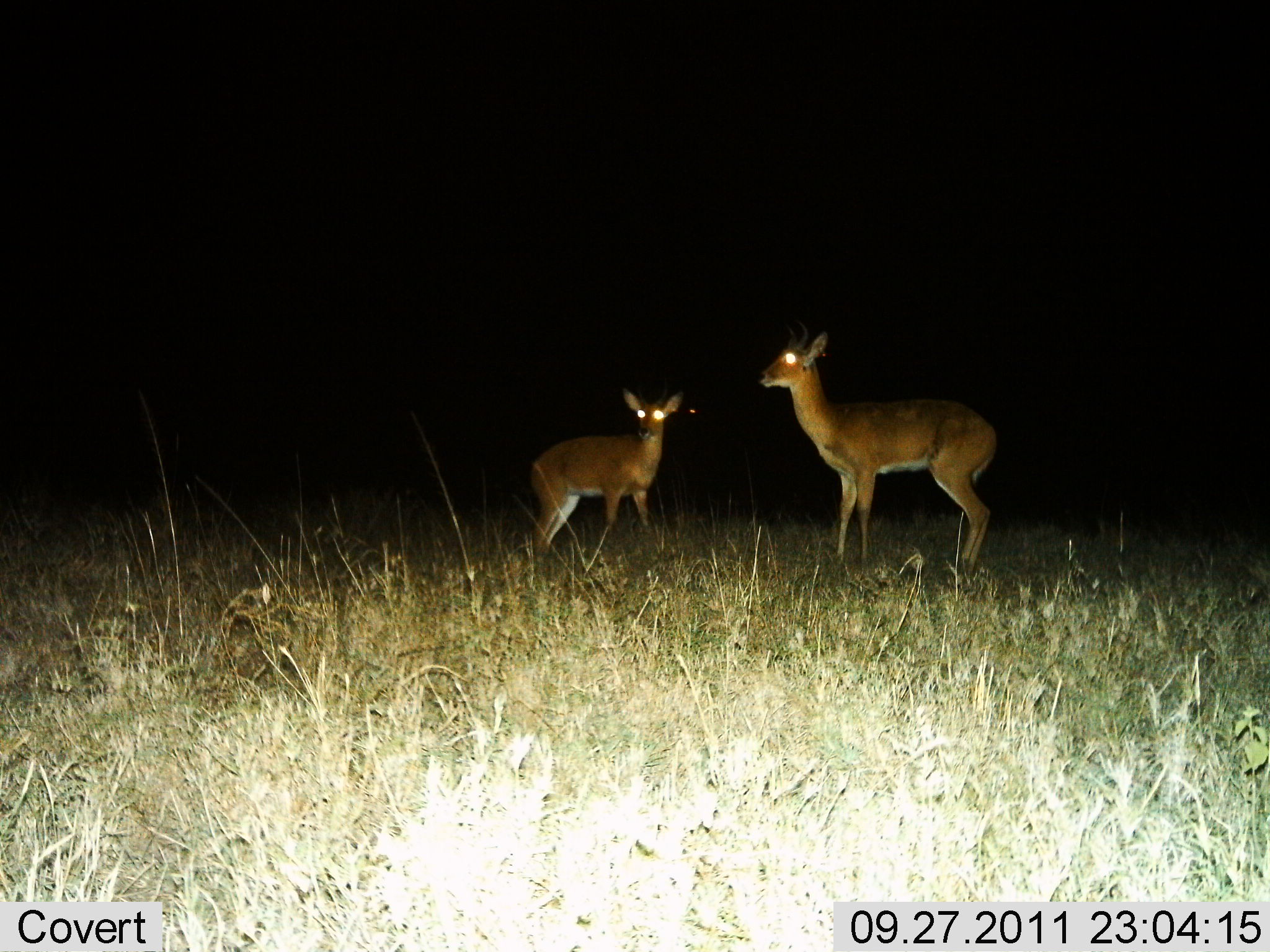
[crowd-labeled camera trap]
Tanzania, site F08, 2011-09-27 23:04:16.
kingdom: Animalia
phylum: Chordata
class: Mammalia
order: Artiodactyla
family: Bovidae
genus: Redunca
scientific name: Redunca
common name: reedbuck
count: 2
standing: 91%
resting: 0%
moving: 0%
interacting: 0%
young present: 36%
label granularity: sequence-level